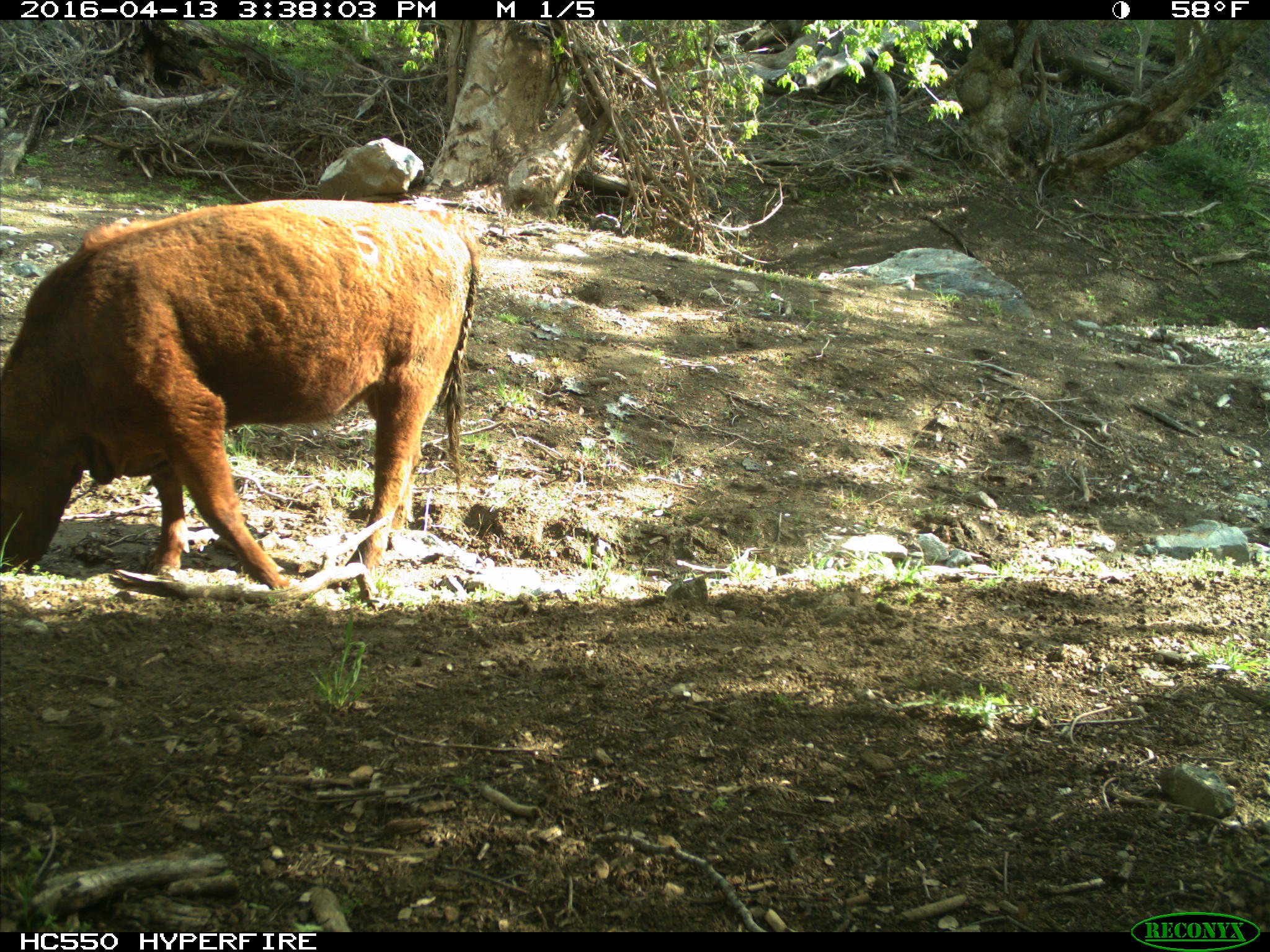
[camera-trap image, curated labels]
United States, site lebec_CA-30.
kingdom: Animalia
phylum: Chordata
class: Mammalia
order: Artiodactyla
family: Bovidae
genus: Bos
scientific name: Bos taurus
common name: domestic cow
Bos taurus (domestic cow).